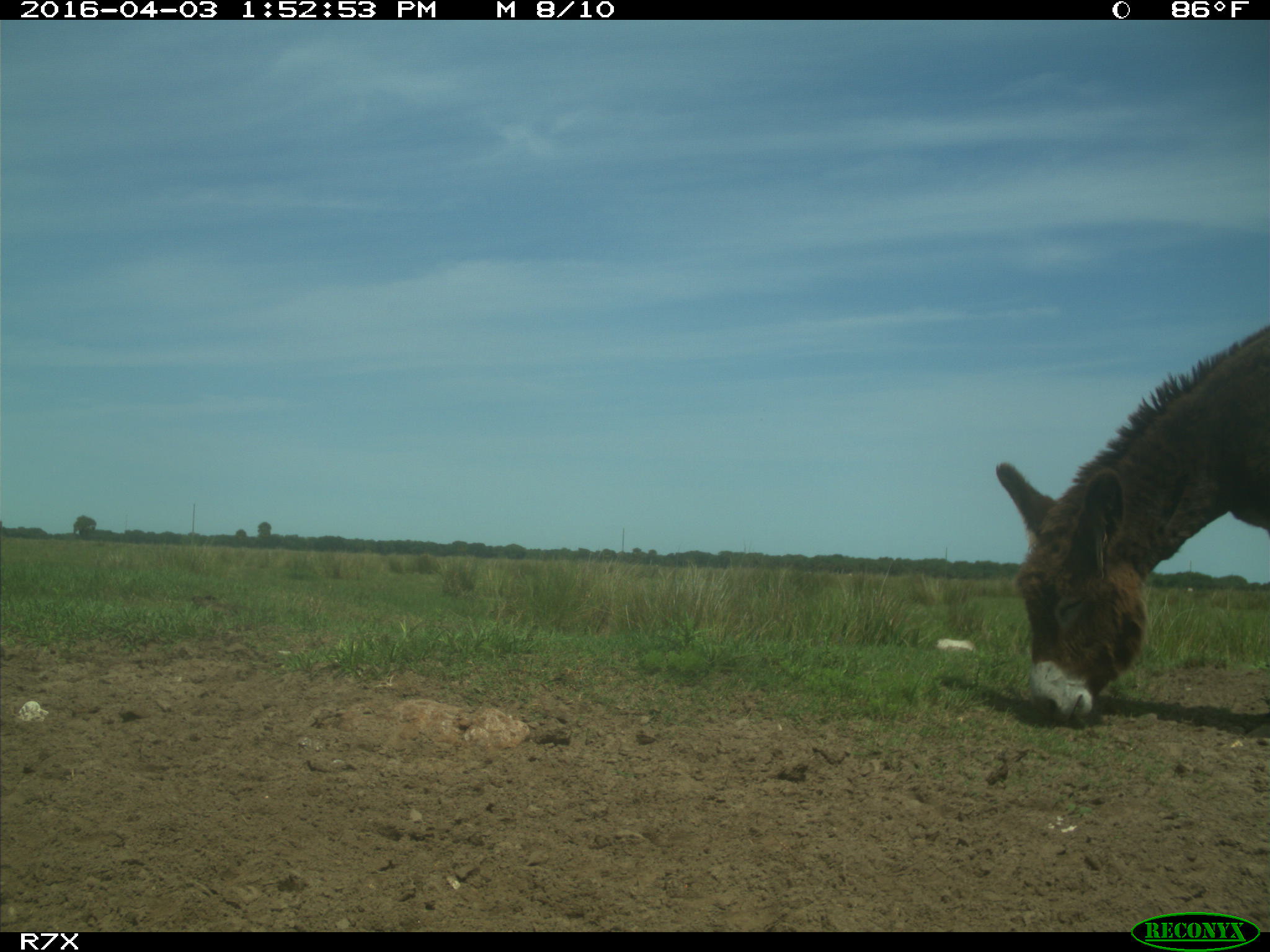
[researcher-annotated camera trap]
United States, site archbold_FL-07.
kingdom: Animalia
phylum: Chordata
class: Mammalia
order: Perissodactyla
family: Equidae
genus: Equus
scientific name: Equus africanus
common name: african wild ass